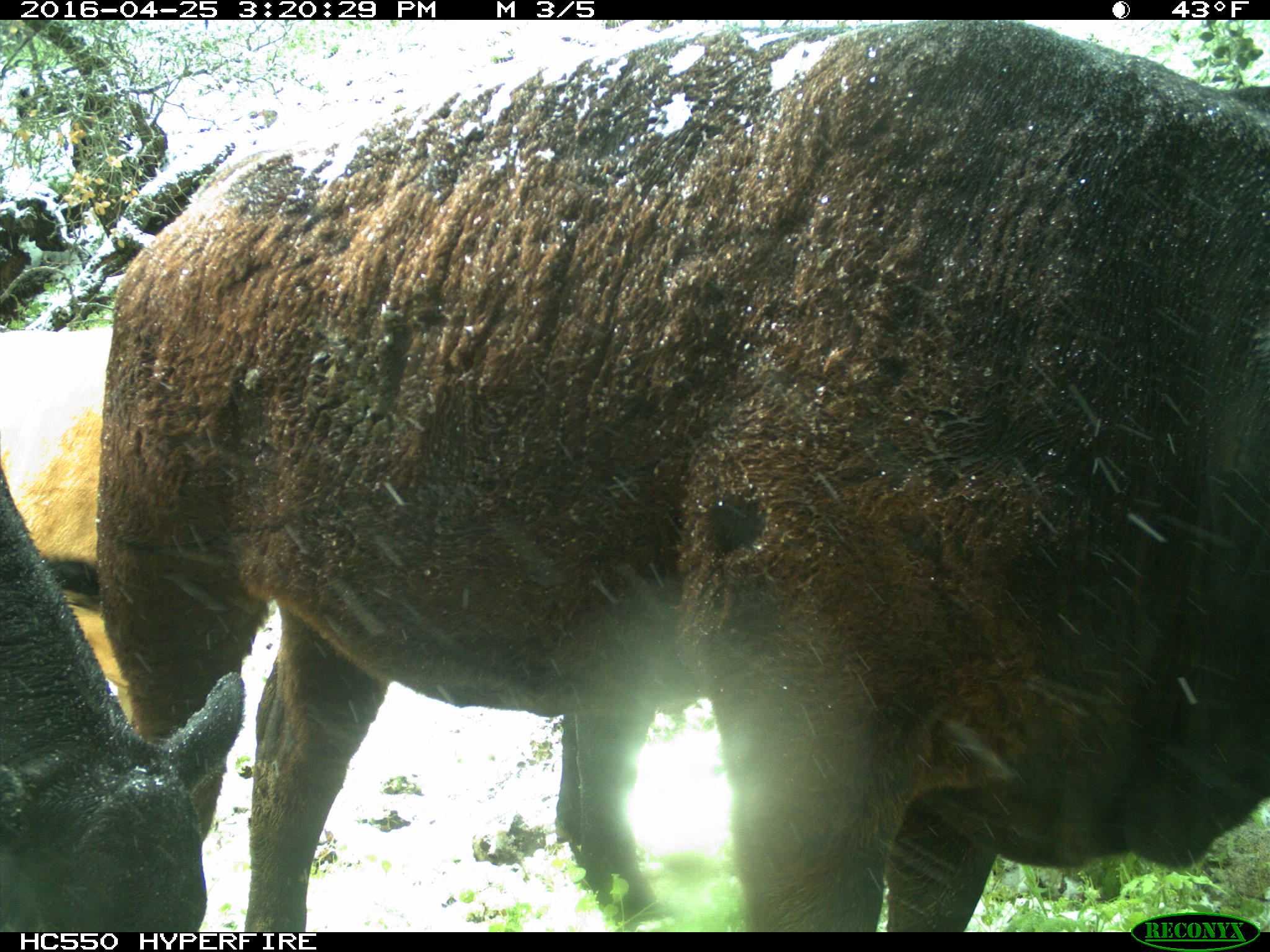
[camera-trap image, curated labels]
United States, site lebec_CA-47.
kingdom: Animalia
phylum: Chordata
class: Mammalia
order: Artiodactyla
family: Bovidae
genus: Bos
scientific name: Bos taurus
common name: domestic cow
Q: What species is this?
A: Bos taurus (domestic cow).